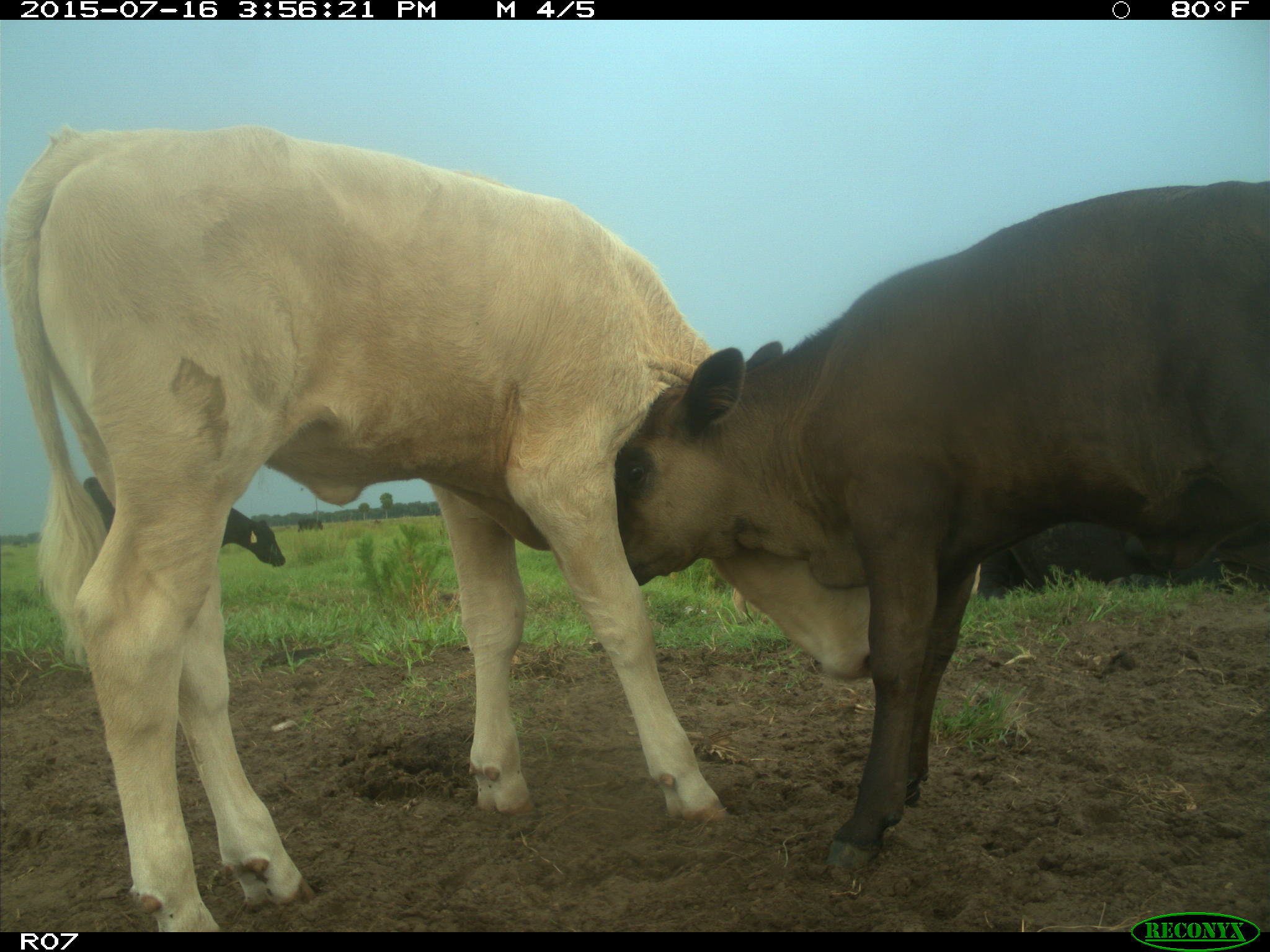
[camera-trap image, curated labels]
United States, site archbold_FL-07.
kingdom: Animalia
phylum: Chordata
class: Mammalia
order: Artiodactyla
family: Bovidae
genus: Bos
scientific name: Bos taurus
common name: domestic cow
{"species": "Bos taurus (domestic cow)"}